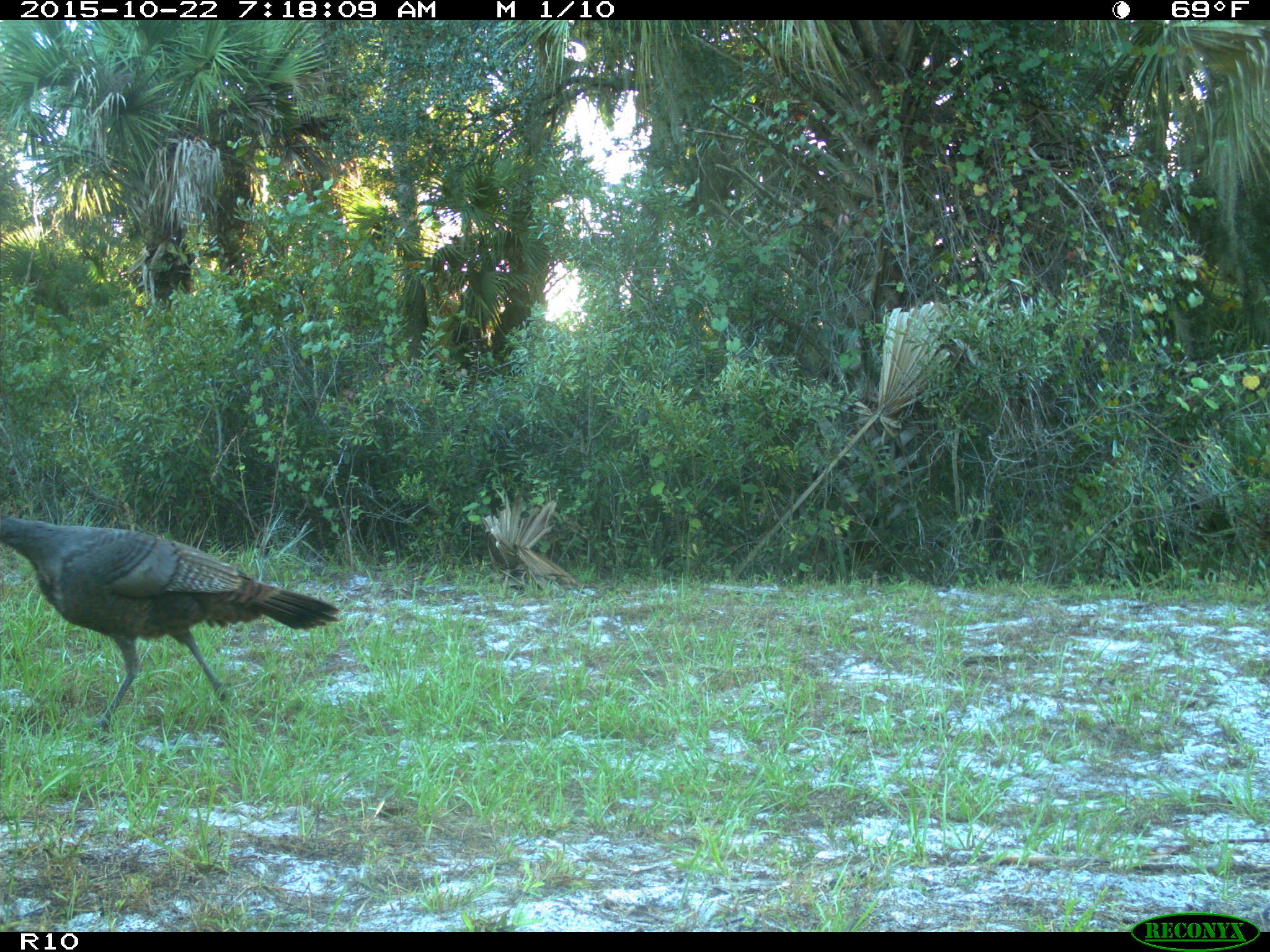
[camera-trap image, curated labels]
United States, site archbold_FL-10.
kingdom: Animalia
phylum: Chordata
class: Aves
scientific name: Aves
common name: birds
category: unidentified bird